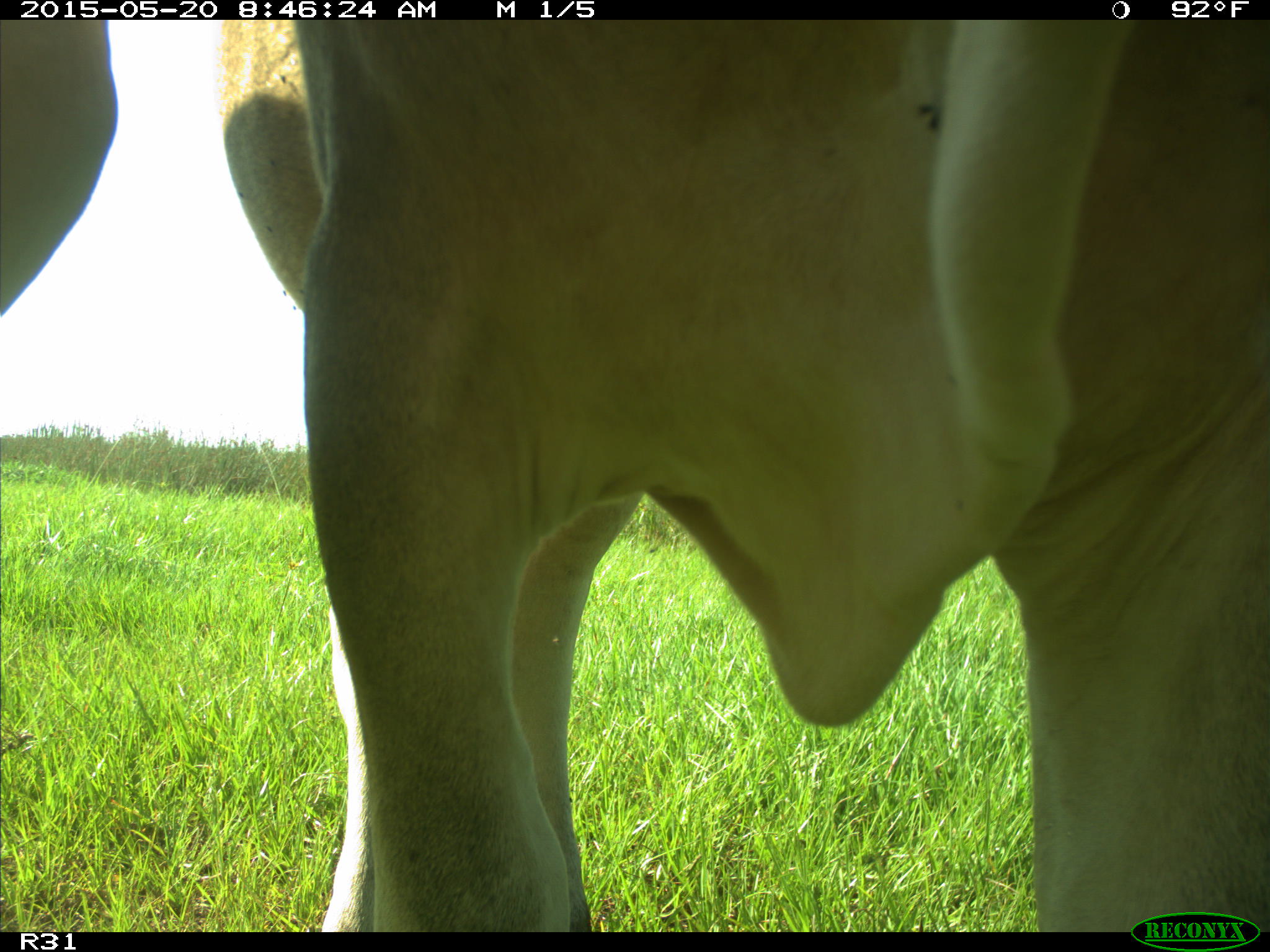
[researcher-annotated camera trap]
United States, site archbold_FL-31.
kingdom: Animalia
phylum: Chordata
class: Mammalia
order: Artiodactyla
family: Bovidae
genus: Bos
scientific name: Bos taurus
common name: domestic cow